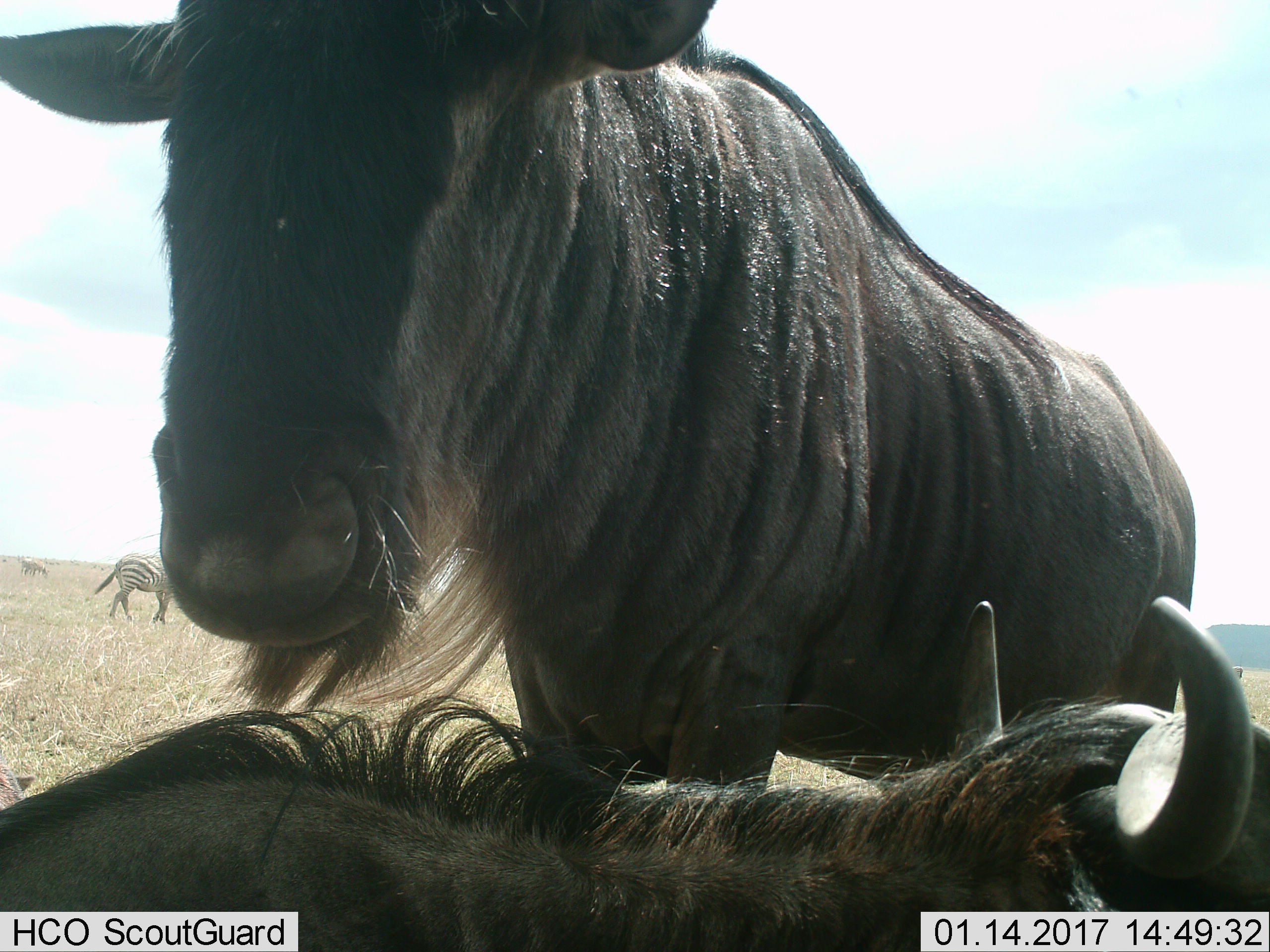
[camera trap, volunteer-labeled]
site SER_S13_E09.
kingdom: Animalia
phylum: Chordata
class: Mammalia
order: Artiodactyla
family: Bovidae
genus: Connochaetes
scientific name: Connochaetes taurinus taurinus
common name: blue wildebeest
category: wildebeestblue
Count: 2.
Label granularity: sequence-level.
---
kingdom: Animalia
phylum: Chordata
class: Mammalia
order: Perissodactyla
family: Equidae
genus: Equus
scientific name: Equus quagga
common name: plains zebra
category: zebraplains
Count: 1.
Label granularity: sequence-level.